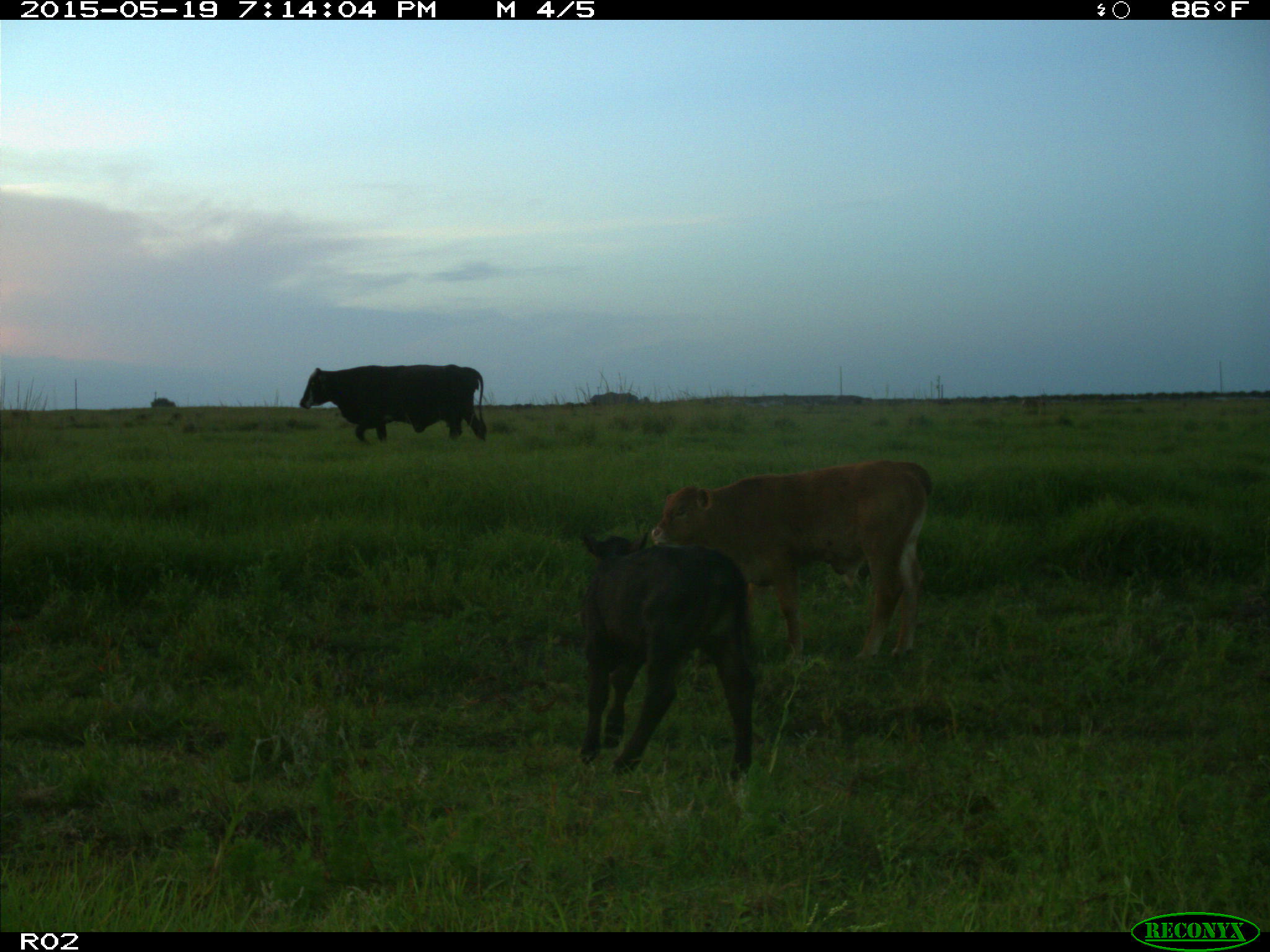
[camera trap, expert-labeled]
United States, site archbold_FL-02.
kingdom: Animalia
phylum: Chordata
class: Mammalia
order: Artiodactyla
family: Bovidae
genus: Bos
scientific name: Bos taurus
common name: domestic cow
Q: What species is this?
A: Bos taurus (domestic cow).